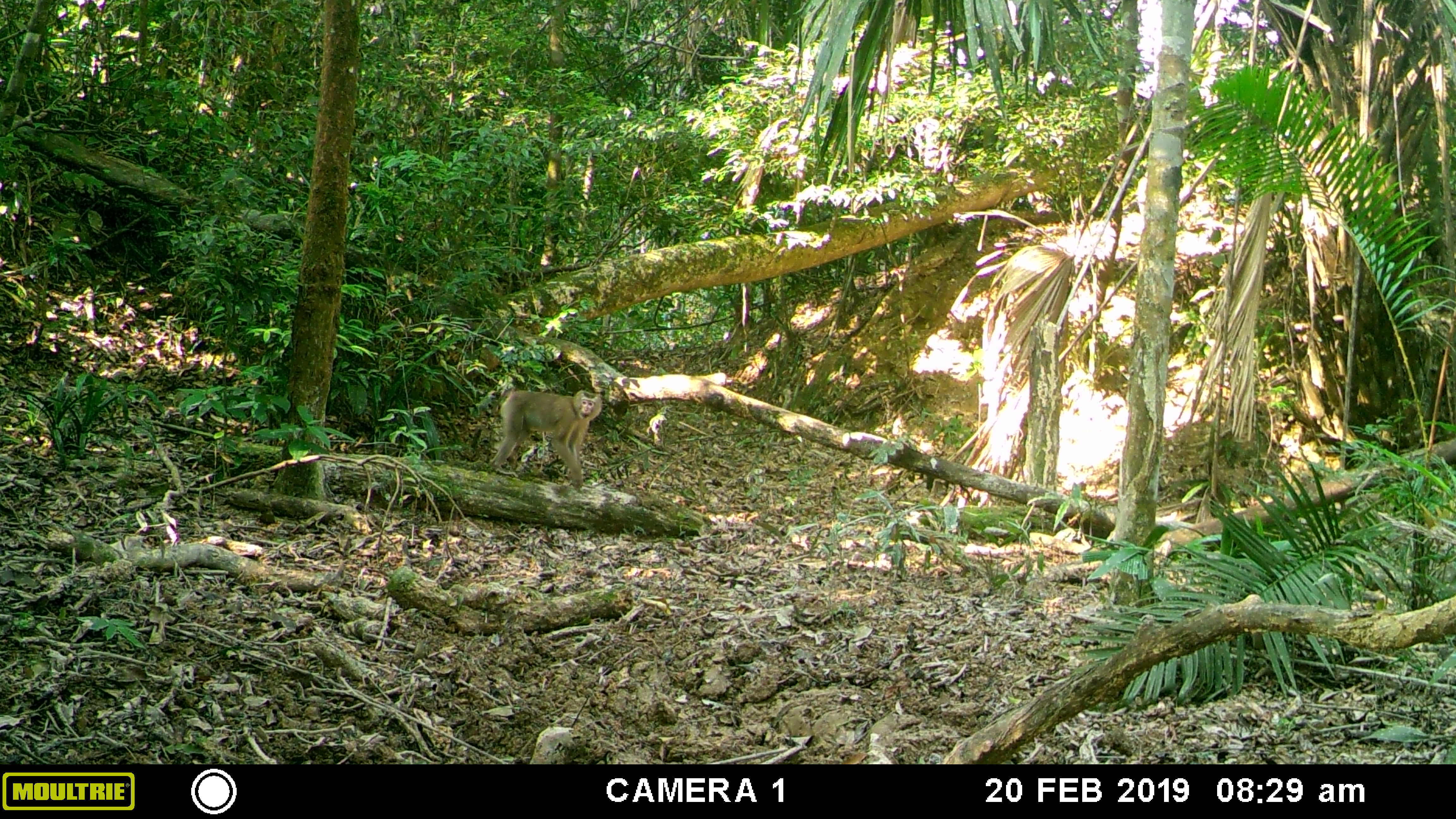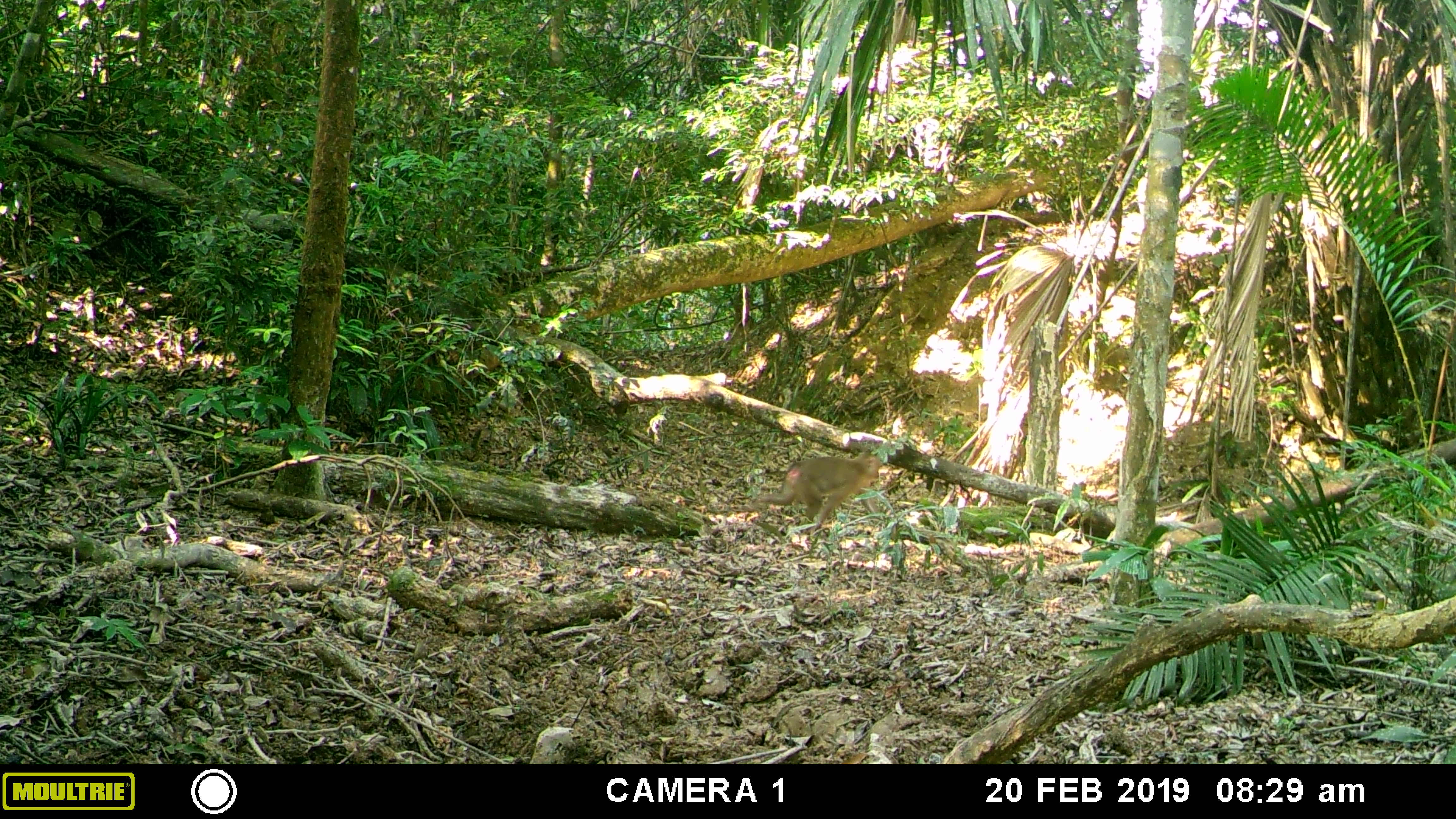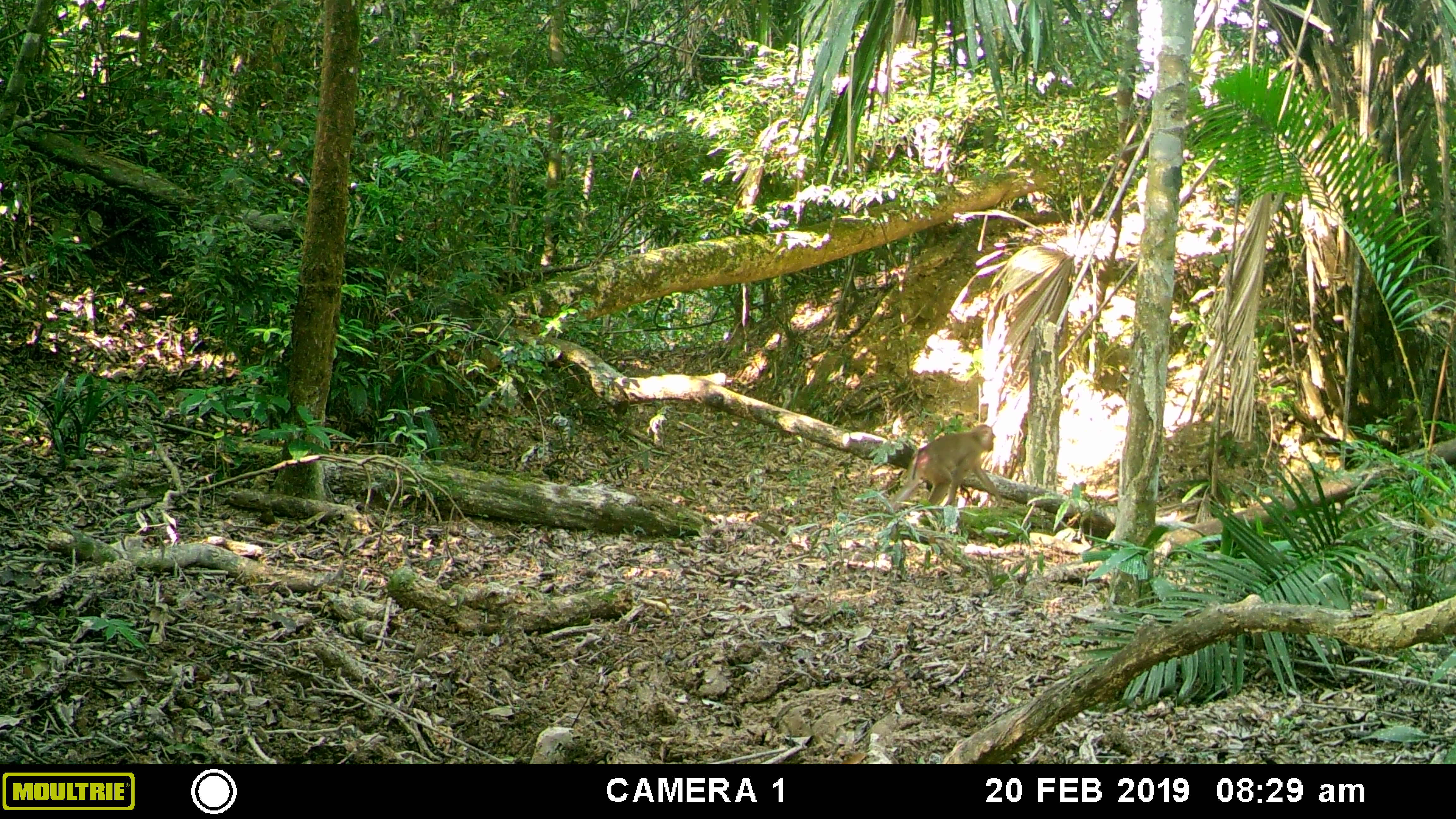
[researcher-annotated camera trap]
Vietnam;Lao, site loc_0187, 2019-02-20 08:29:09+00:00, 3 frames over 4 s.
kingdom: Animalia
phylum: Chordata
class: Mammalia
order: Primates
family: Cercopithecidae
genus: Macaca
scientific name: Macaca nemestrina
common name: pig-tailed macaque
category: pig tailed macaque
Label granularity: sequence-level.